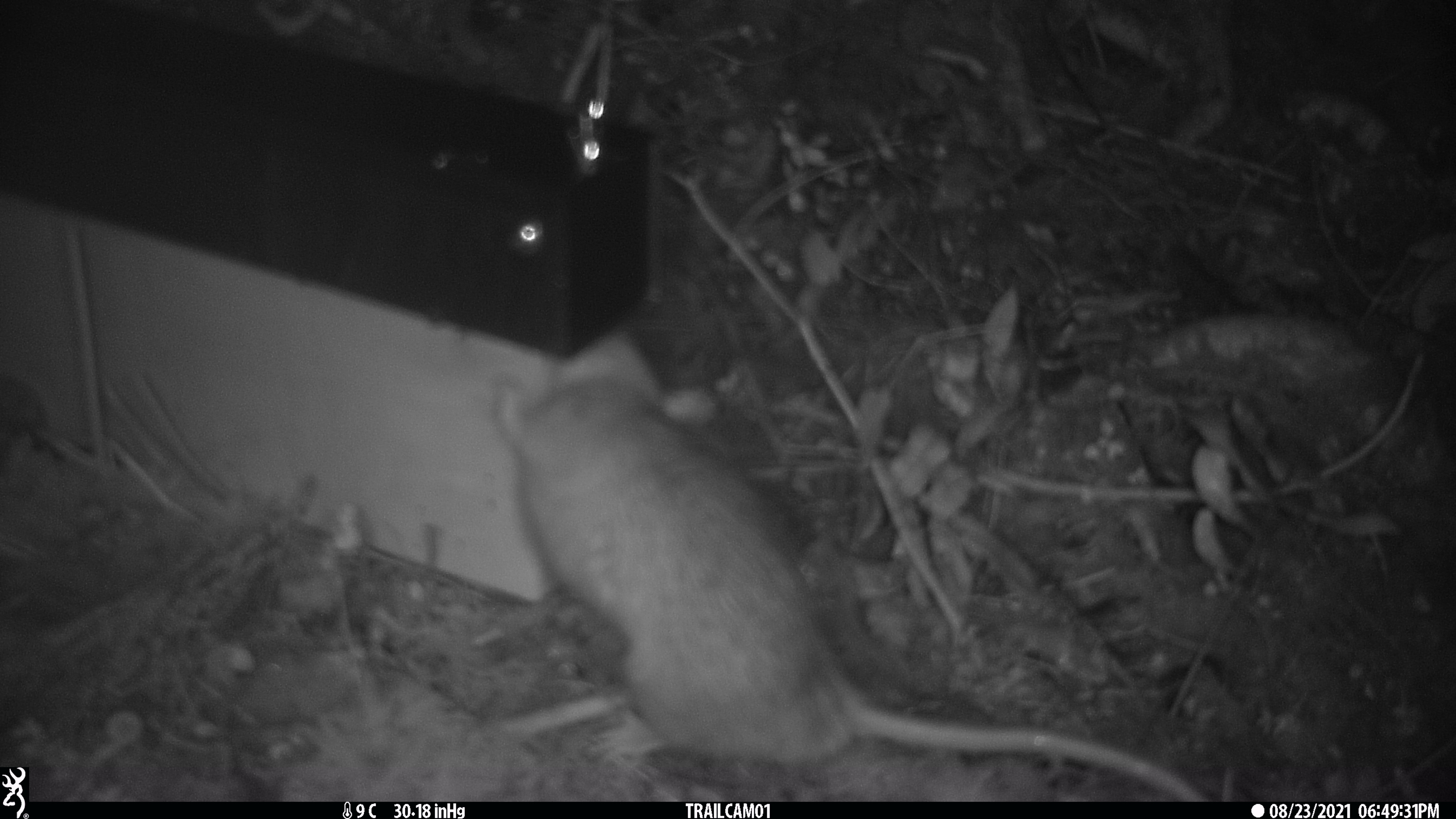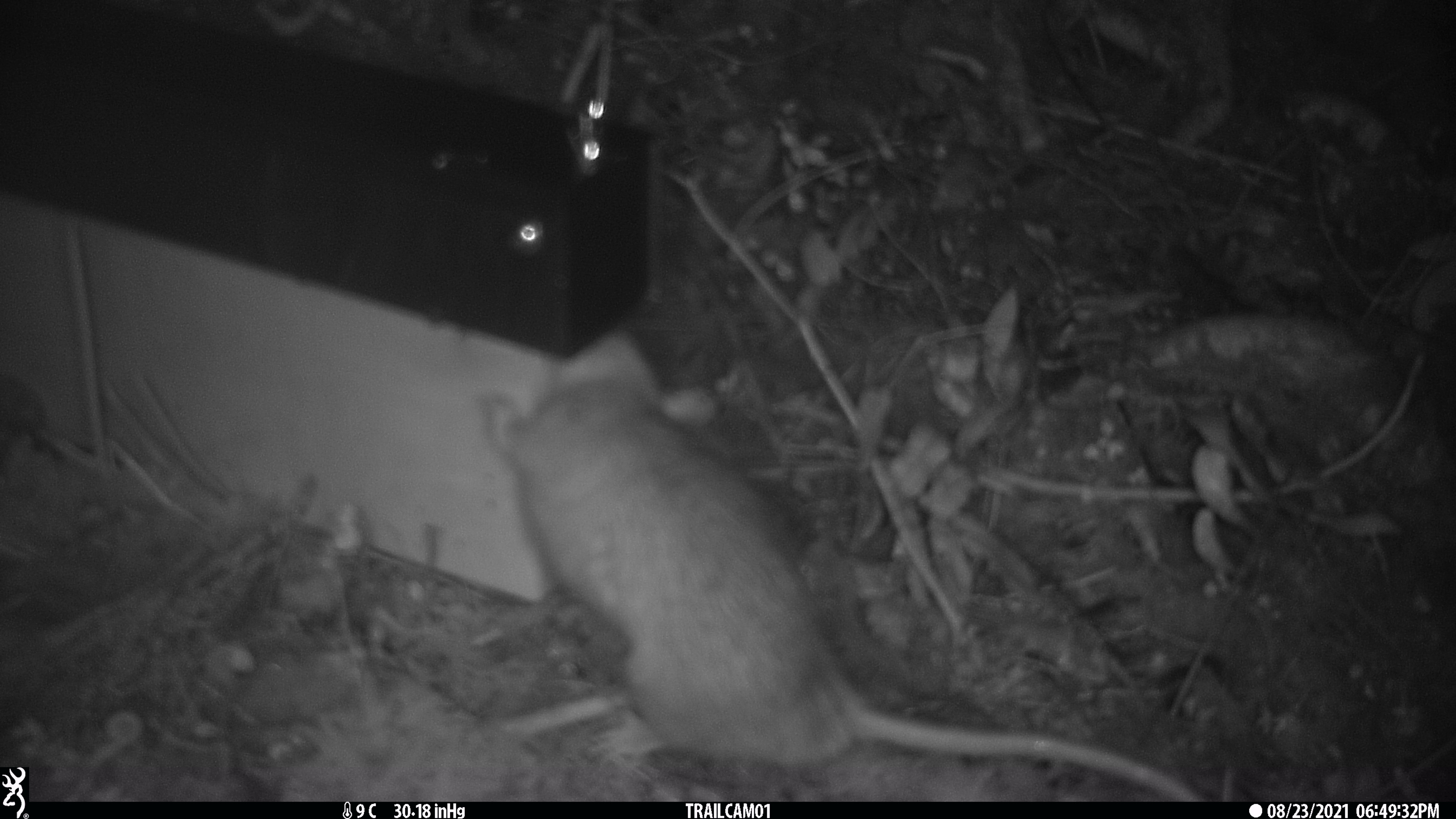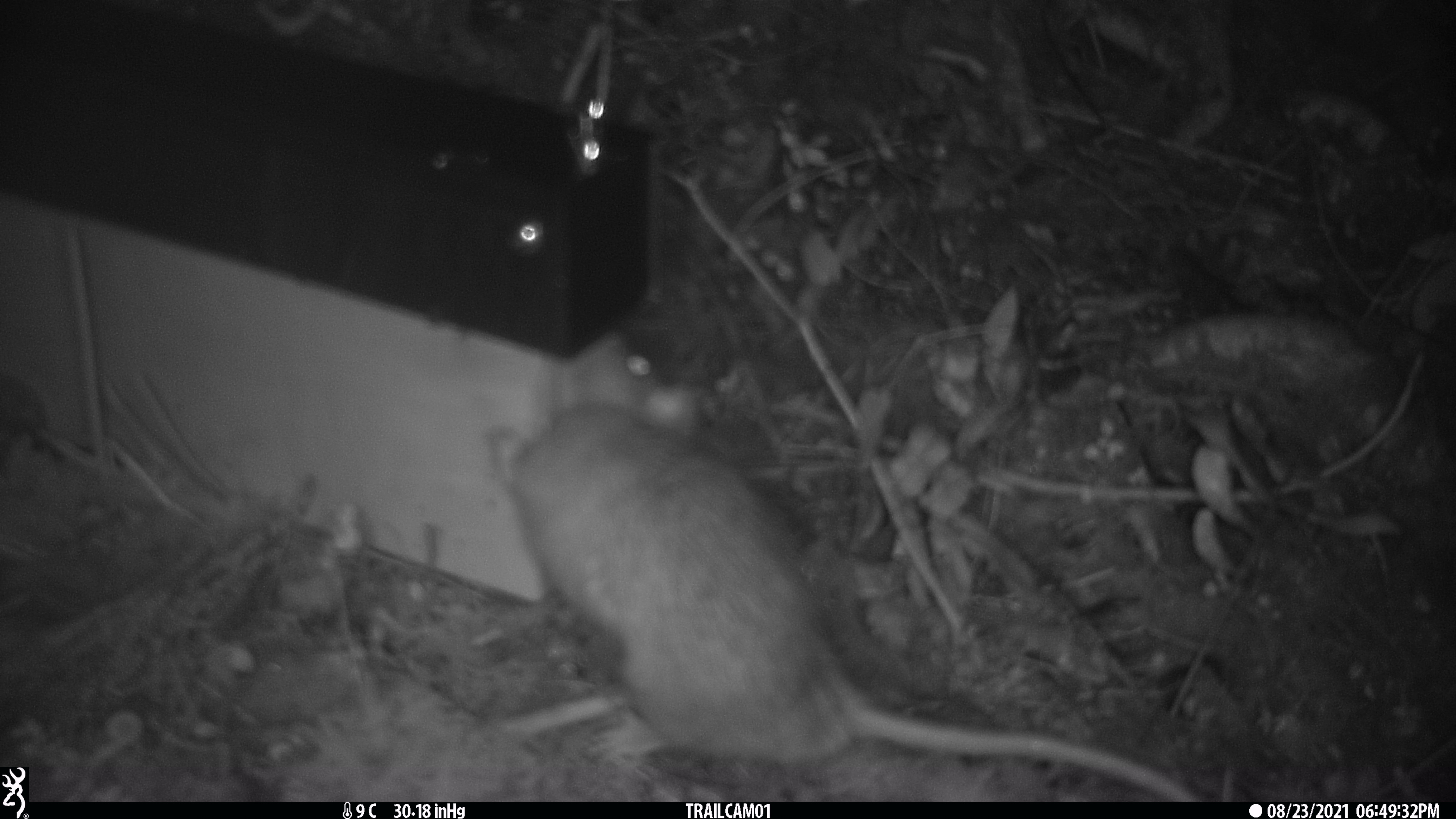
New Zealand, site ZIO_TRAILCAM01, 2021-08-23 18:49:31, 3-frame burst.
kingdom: Animalia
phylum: Chordata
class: Mammalia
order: Rodentia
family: Muridae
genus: Rattus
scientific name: Rattus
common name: rat